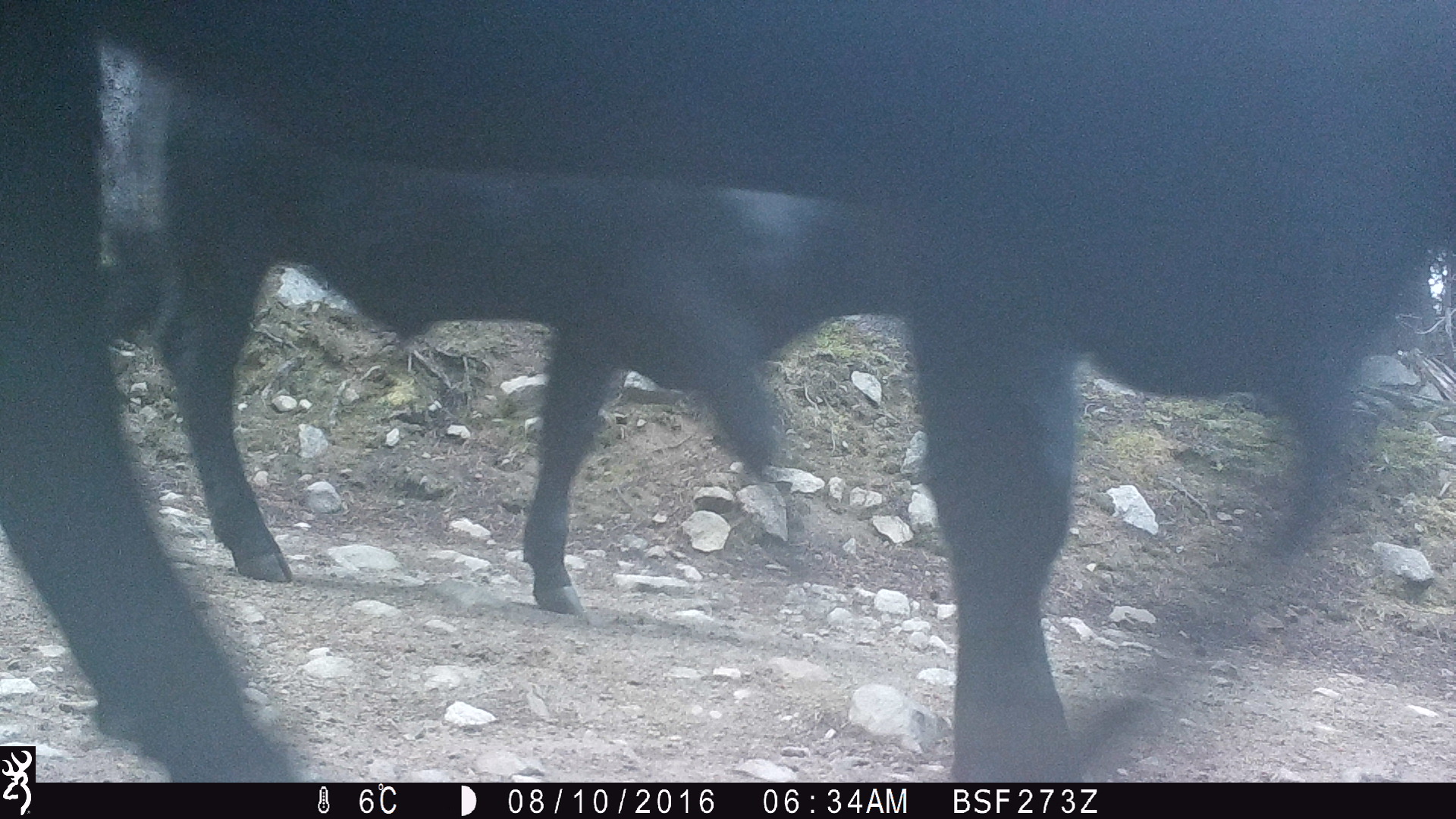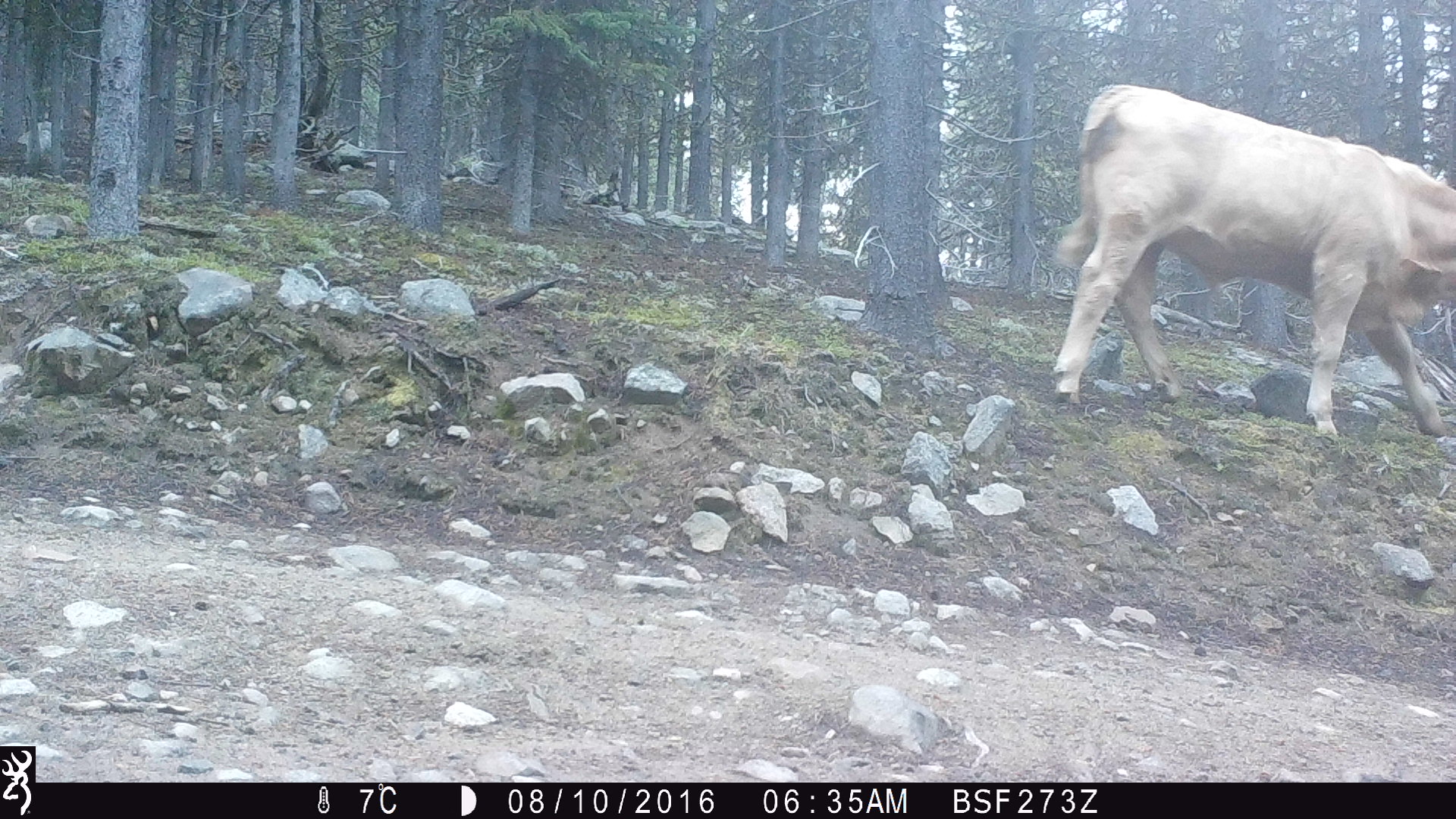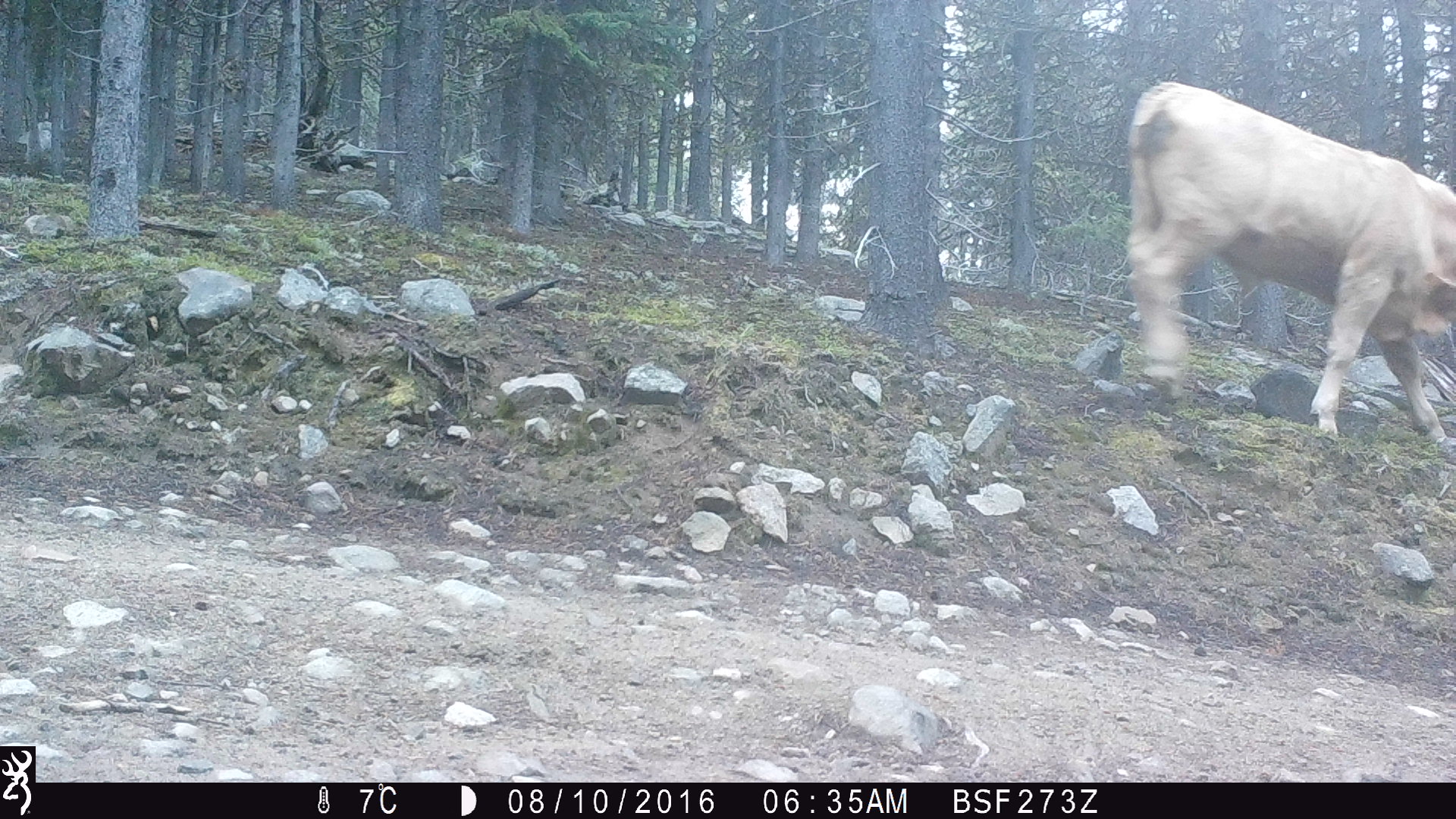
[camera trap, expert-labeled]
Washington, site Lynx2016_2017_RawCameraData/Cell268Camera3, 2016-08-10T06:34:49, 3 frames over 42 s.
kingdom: Animalia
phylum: Chordata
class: Mammalia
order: Artiodactyla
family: Bovidae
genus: Bos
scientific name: Bos taurus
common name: domestic cattle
Domestic cattle (Bos taurus). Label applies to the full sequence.